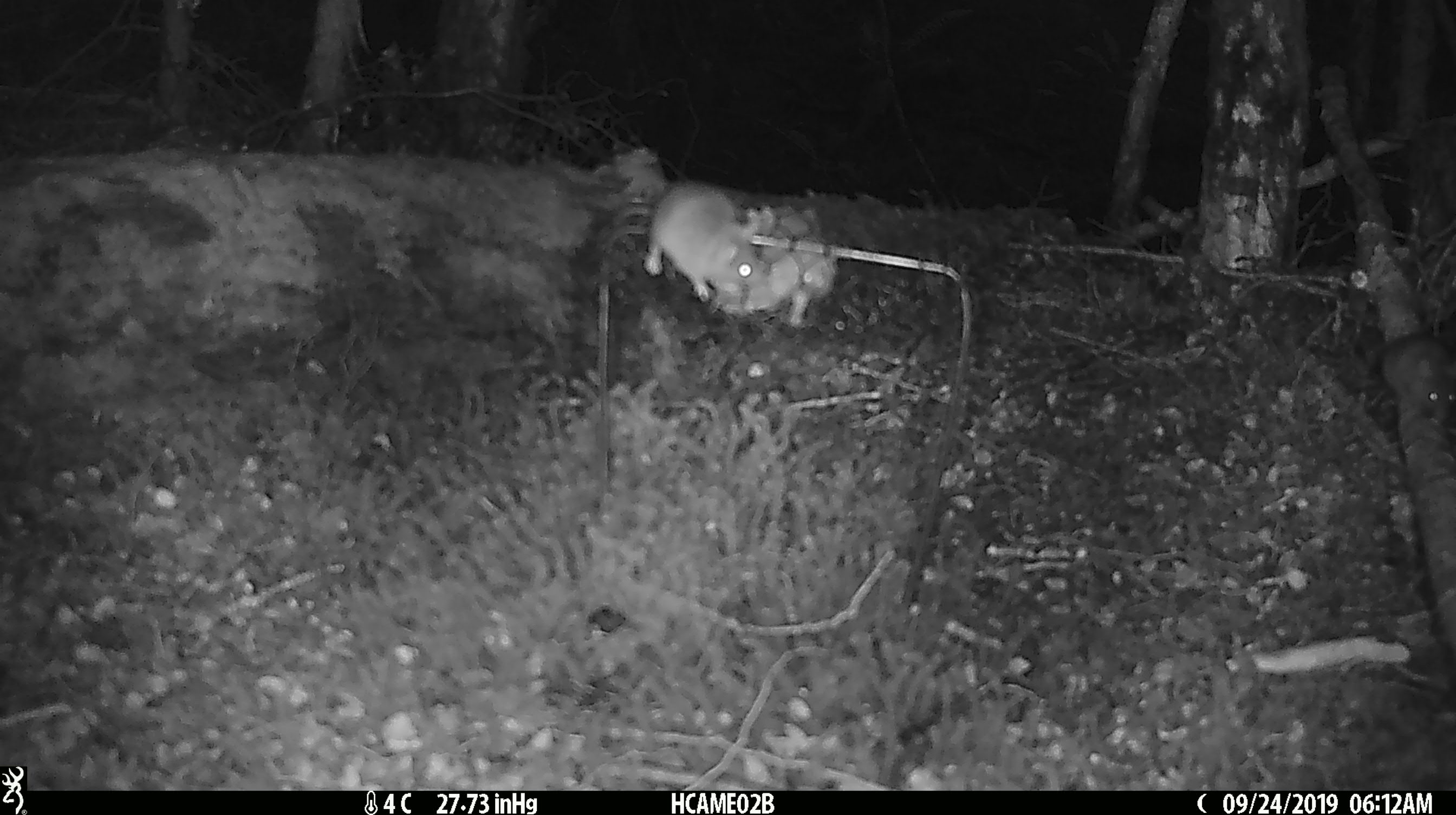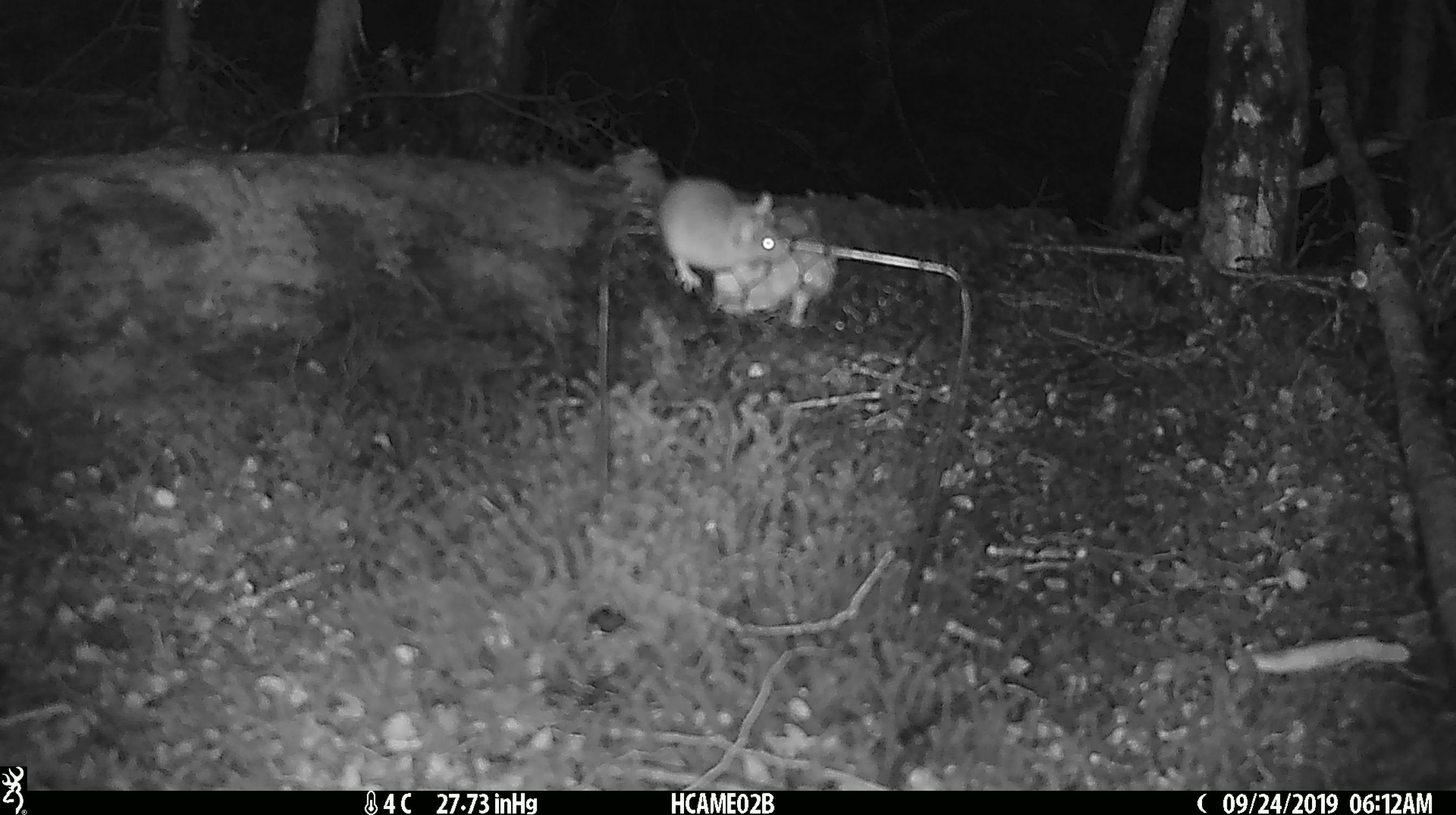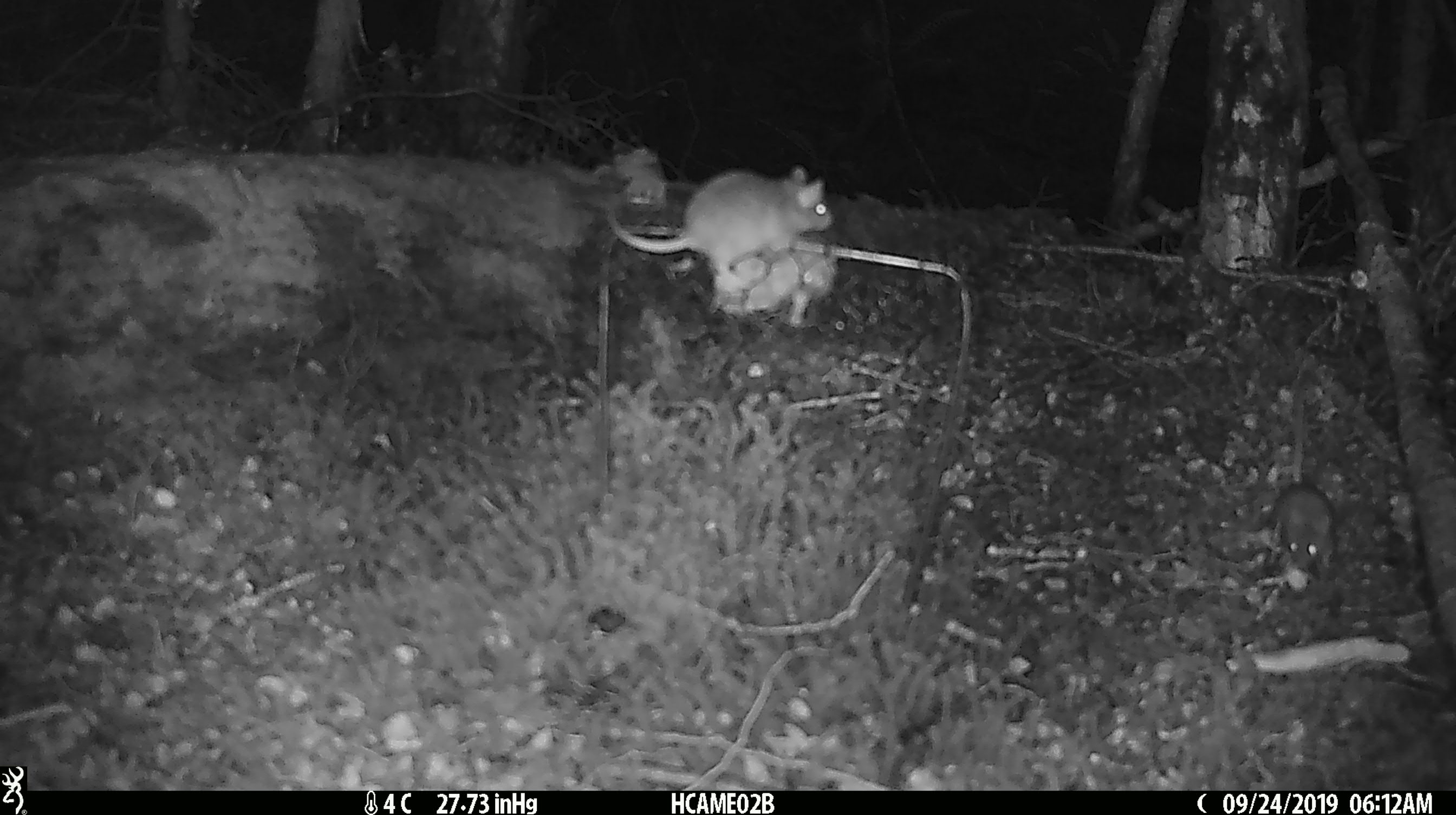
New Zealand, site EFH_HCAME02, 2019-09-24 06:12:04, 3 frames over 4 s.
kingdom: Animalia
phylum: Chordata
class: Mammalia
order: Rodentia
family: Muridae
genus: Mus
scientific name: Mus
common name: mouse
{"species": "mouse (Mus)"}